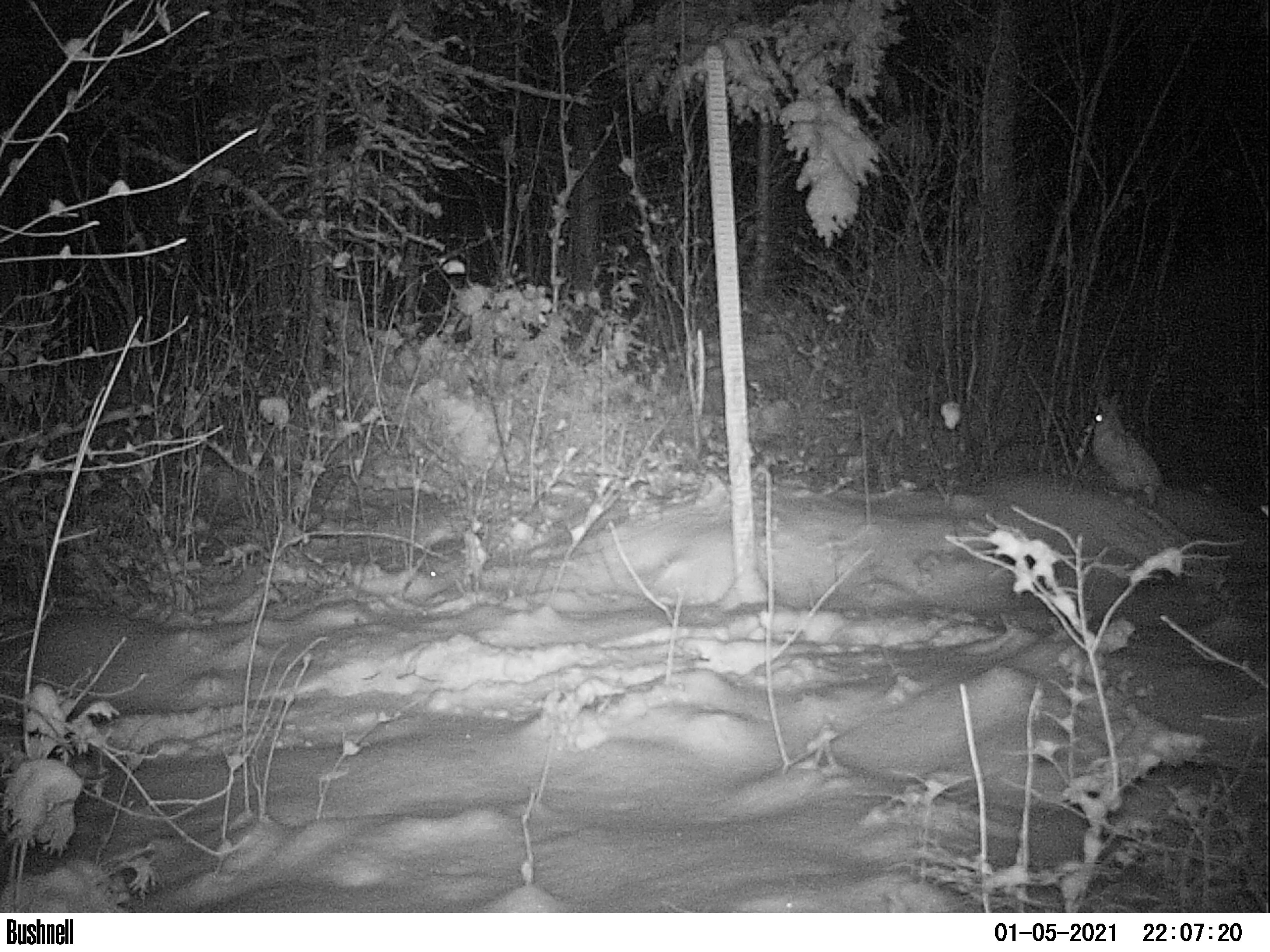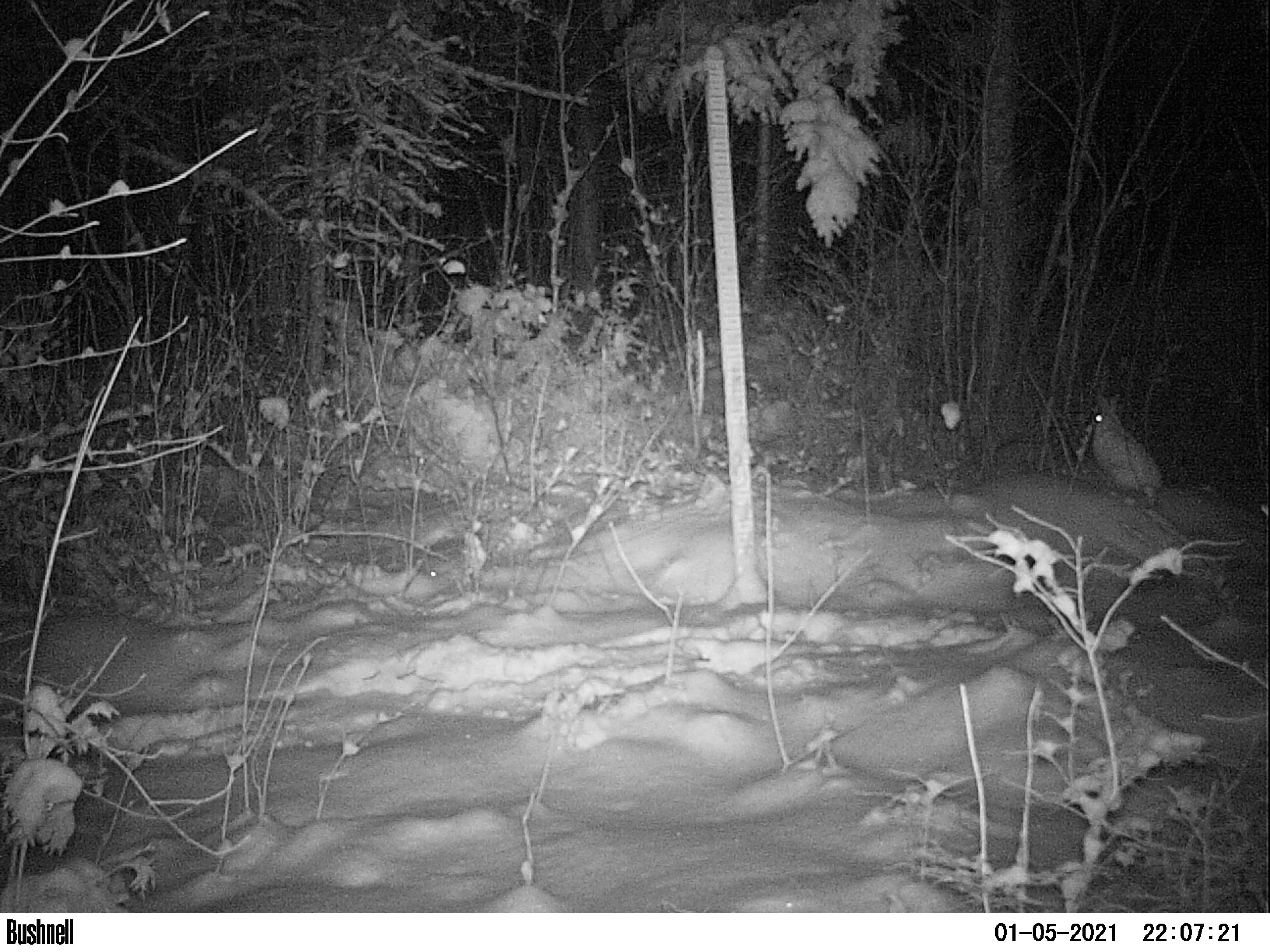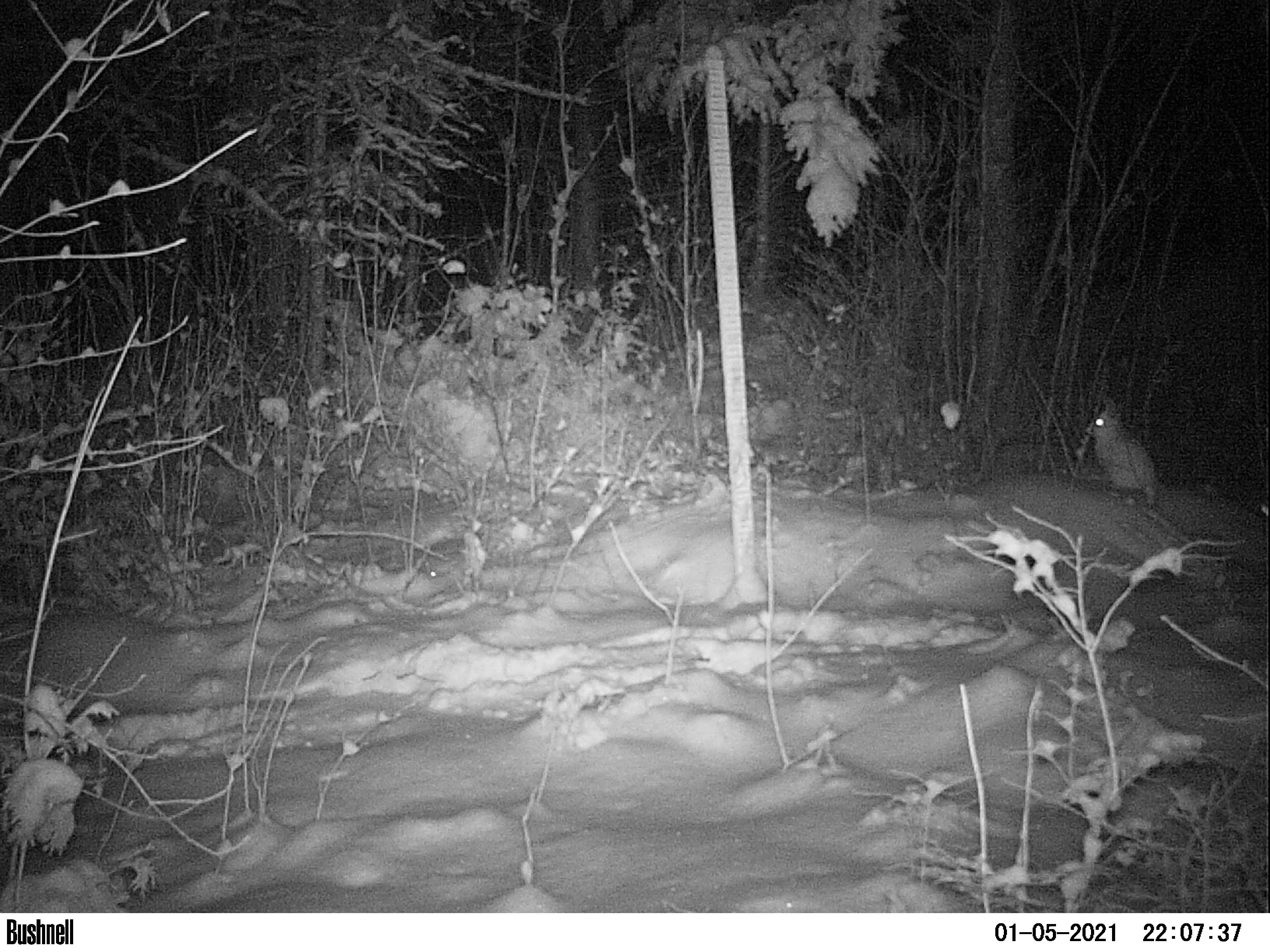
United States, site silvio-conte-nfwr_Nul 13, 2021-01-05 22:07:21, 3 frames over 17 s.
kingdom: Animalia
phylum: Chordata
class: Mammalia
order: Lagomorpha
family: Leporidae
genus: Lepus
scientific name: Lepus americanus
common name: snowshoe hare